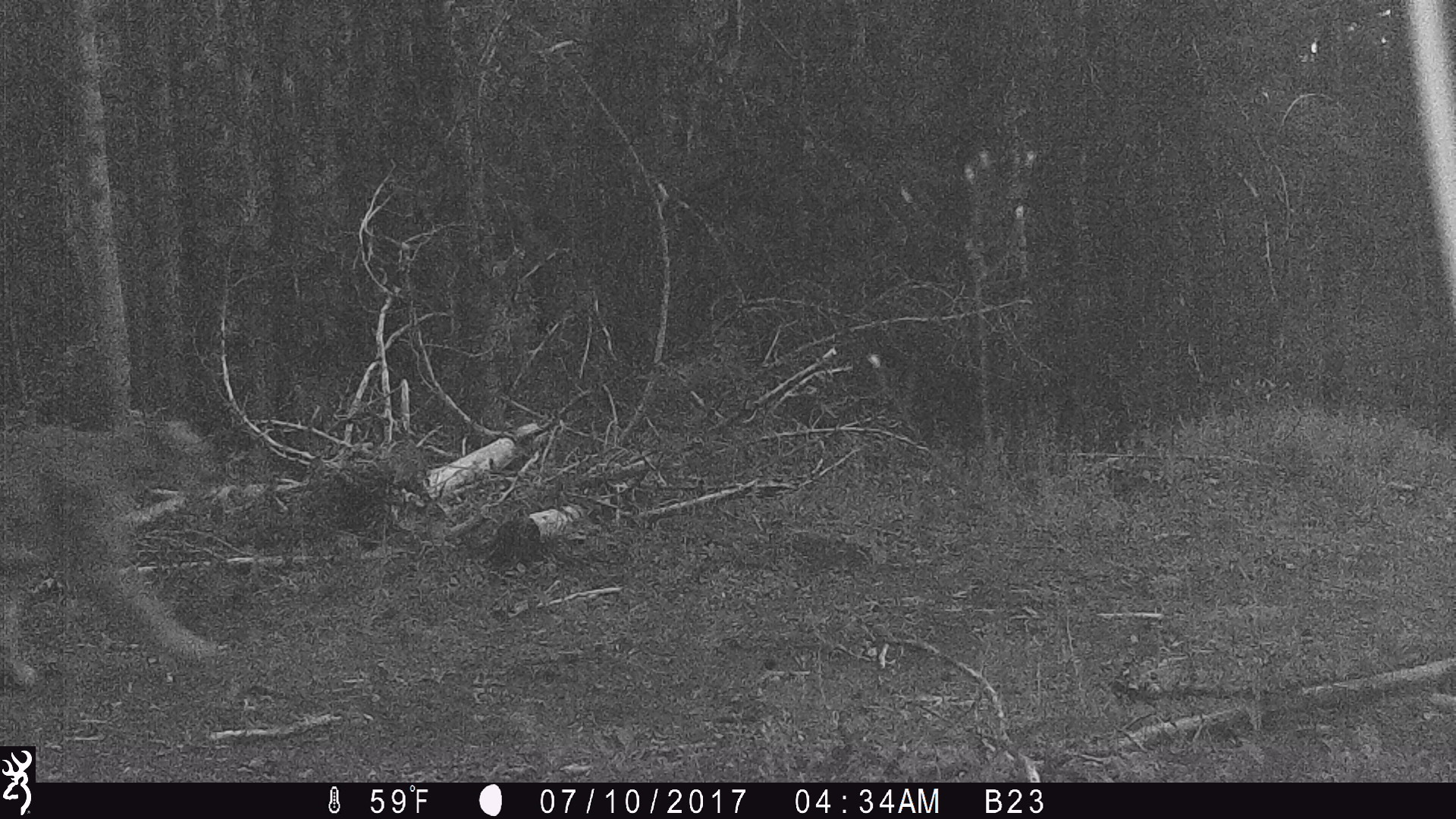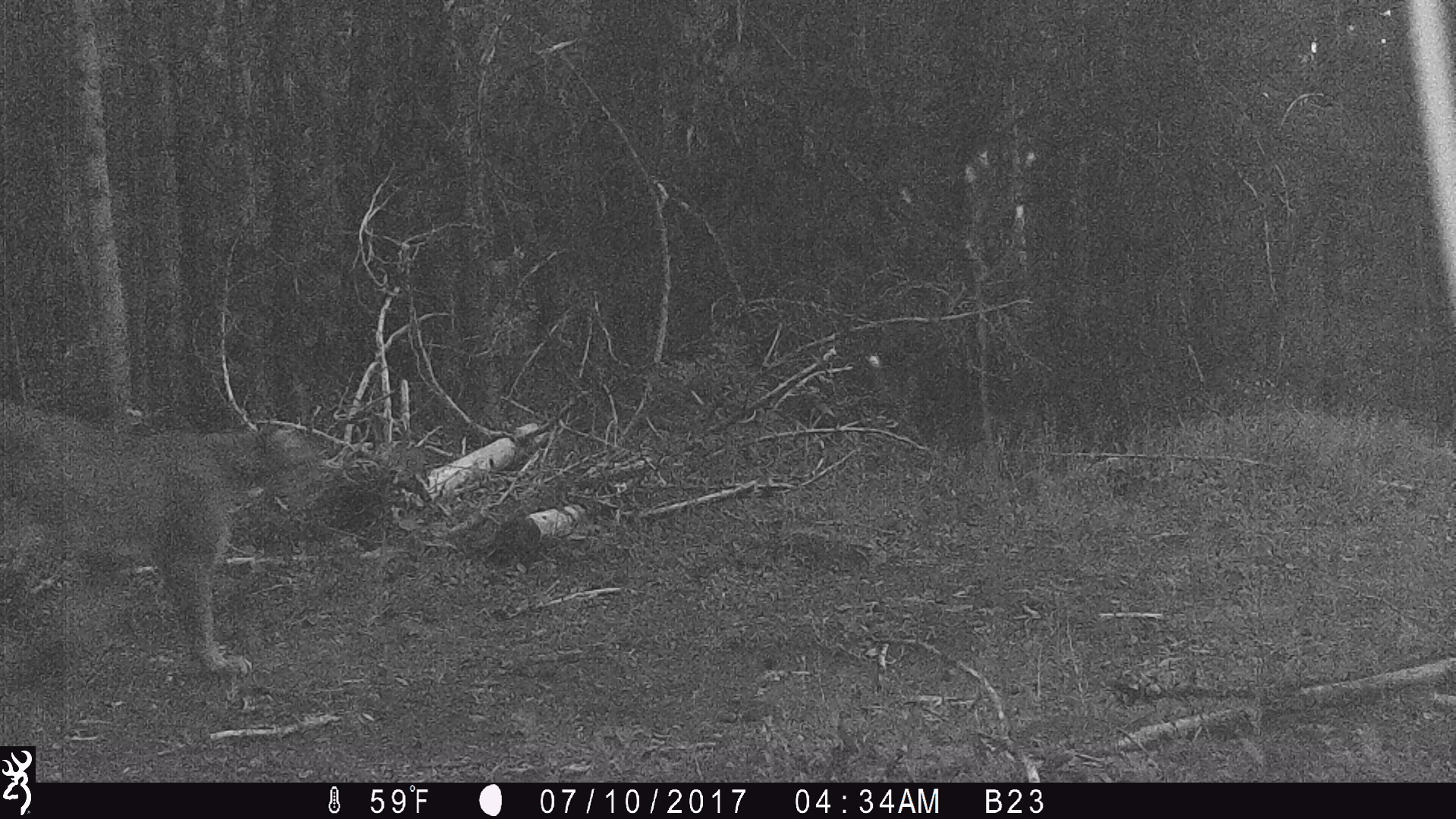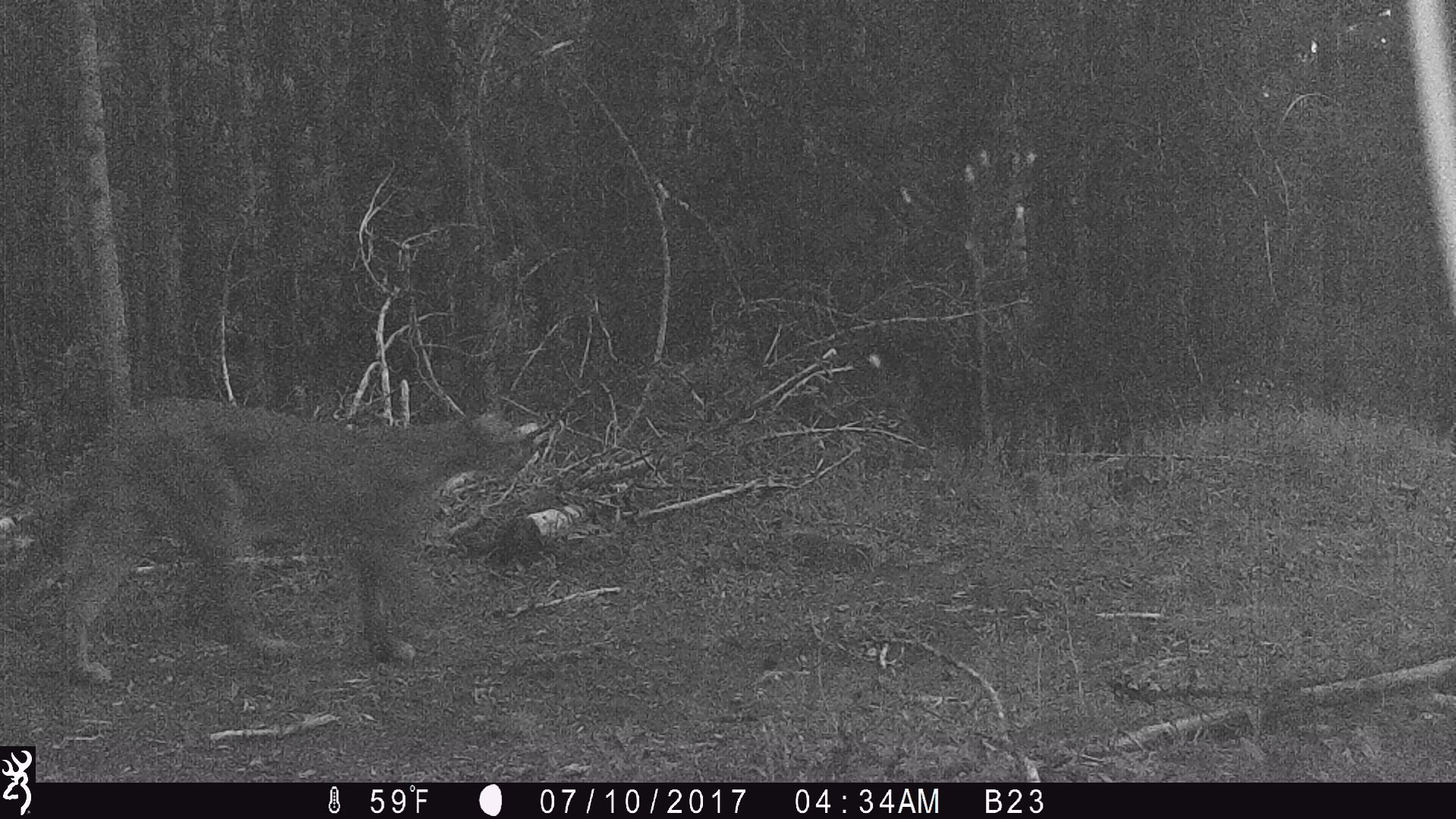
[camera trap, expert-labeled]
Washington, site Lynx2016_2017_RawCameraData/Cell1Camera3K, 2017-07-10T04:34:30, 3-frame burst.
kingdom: Animalia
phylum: Chordata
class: Mammalia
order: Carnivora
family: Felidae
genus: Puma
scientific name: Puma concolor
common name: mountain lion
Puma concolor (mountain lion). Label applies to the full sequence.